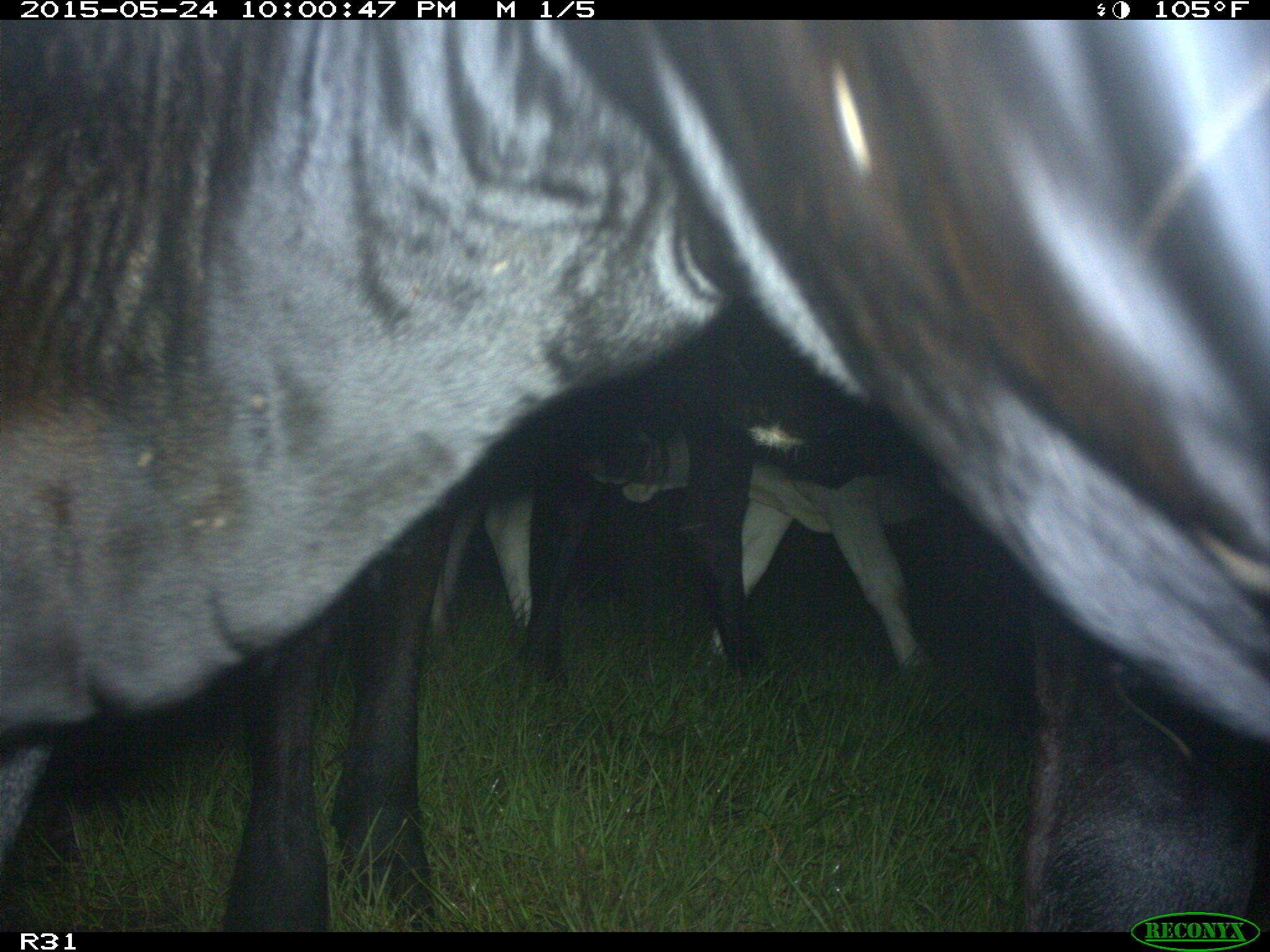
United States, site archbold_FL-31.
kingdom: Animalia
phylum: Chordata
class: Mammalia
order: Artiodactyla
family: Bovidae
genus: Bos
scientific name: Bos taurus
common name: domestic cow